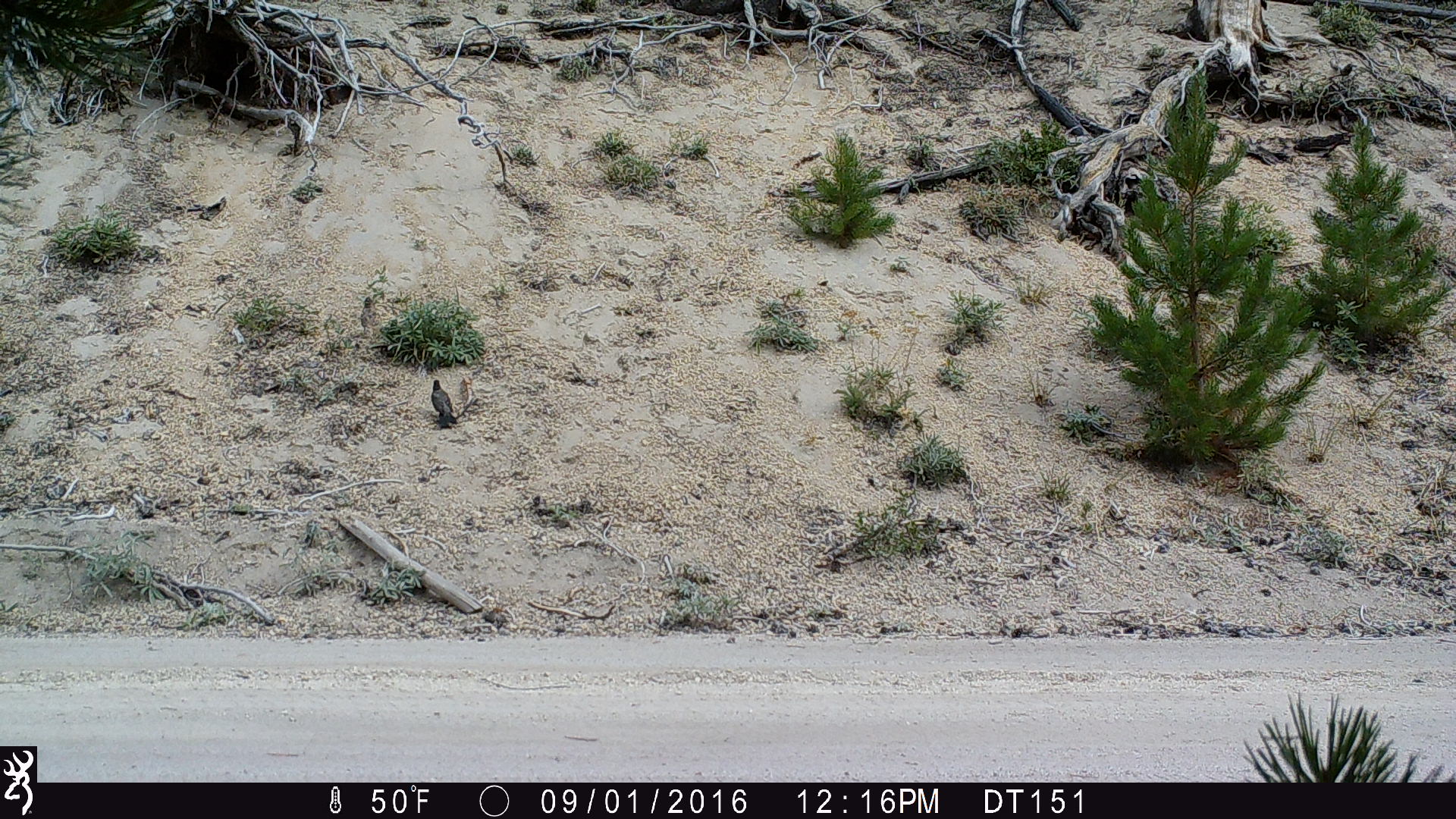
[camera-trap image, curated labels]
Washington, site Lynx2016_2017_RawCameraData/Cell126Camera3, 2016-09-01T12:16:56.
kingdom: Animalia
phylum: Chordata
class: Aves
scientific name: Aves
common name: birds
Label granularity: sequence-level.